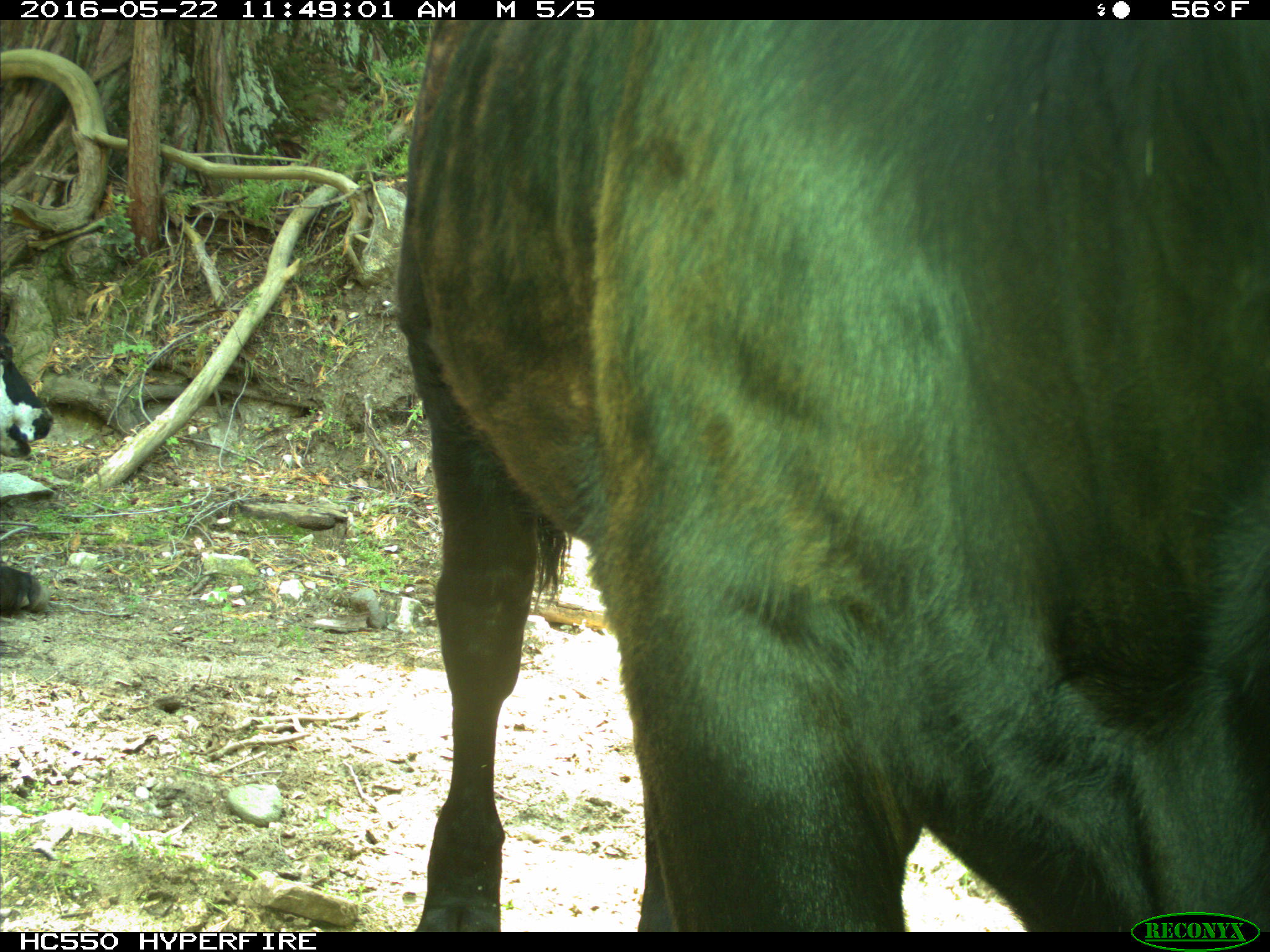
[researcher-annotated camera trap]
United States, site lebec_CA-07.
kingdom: Animalia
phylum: Chordata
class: Mammalia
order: Artiodactyla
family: Bovidae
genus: Bos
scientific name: Bos taurus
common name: domestic cow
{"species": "Bos taurus (domestic cow)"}